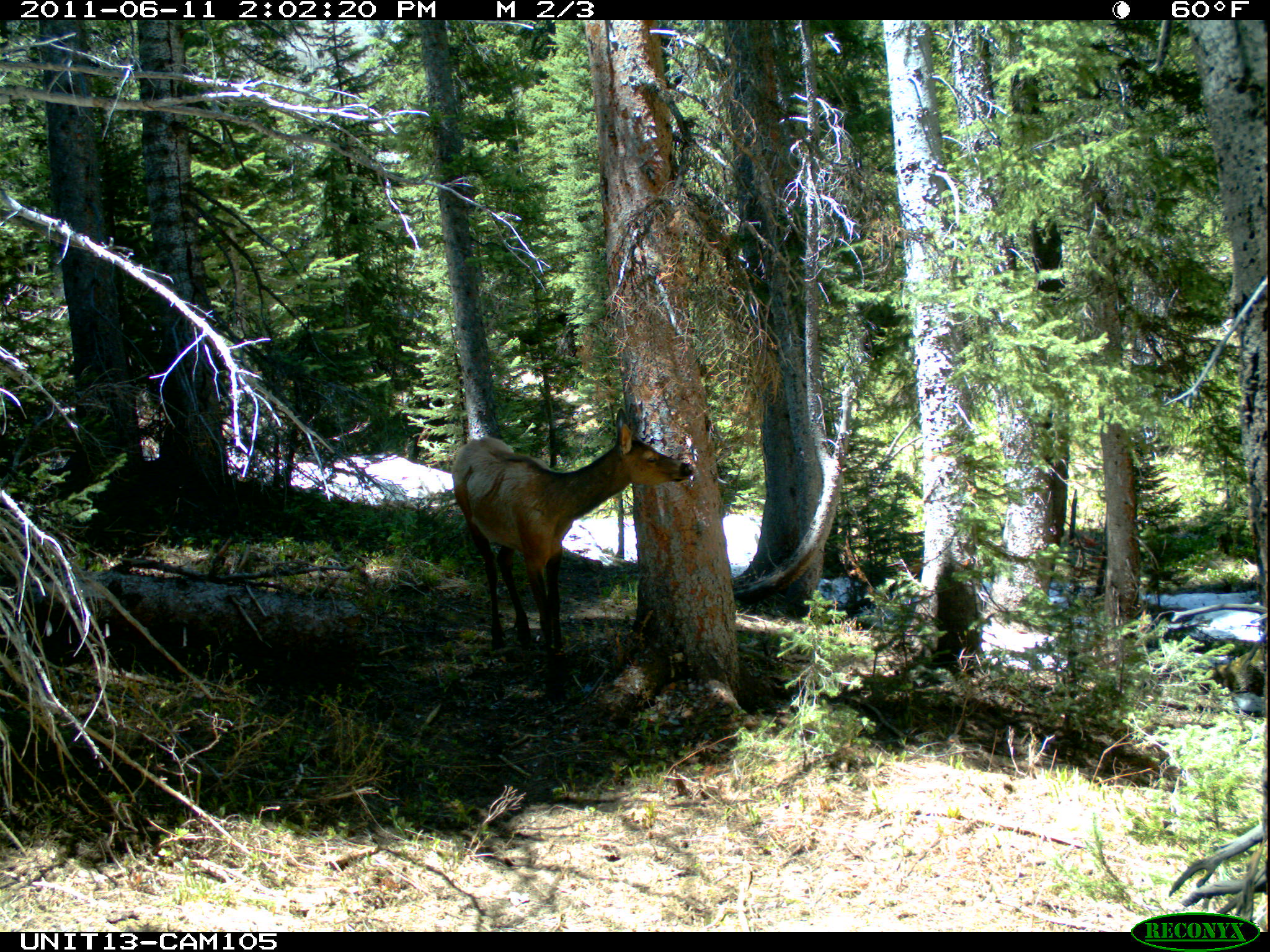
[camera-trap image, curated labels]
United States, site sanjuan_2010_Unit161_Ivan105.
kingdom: Animalia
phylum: Chordata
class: Mammalia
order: Artiodactyla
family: Cervidae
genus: Cervus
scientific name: Cervus elaphus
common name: red deer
Cervus elaphus (red deer).